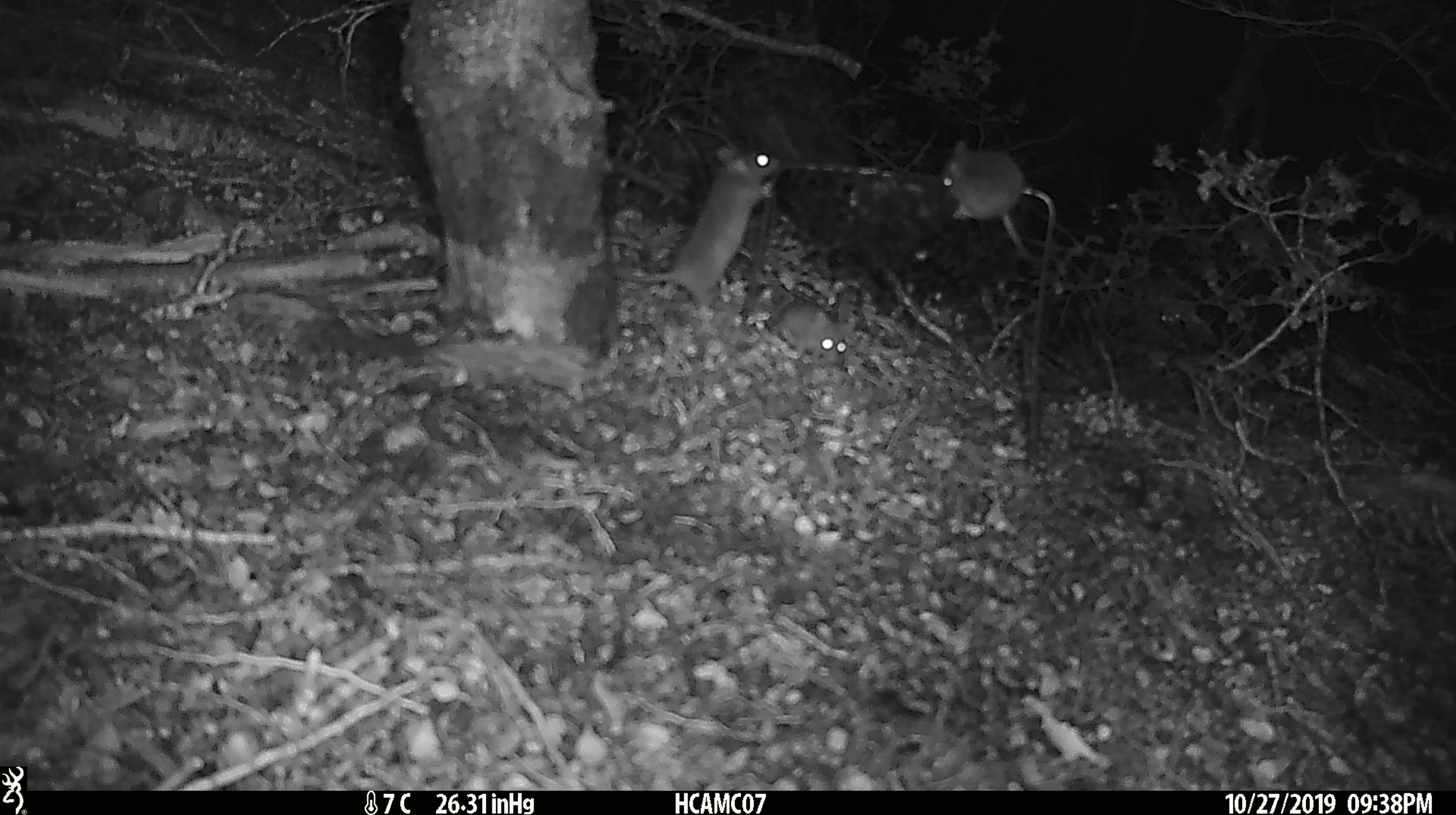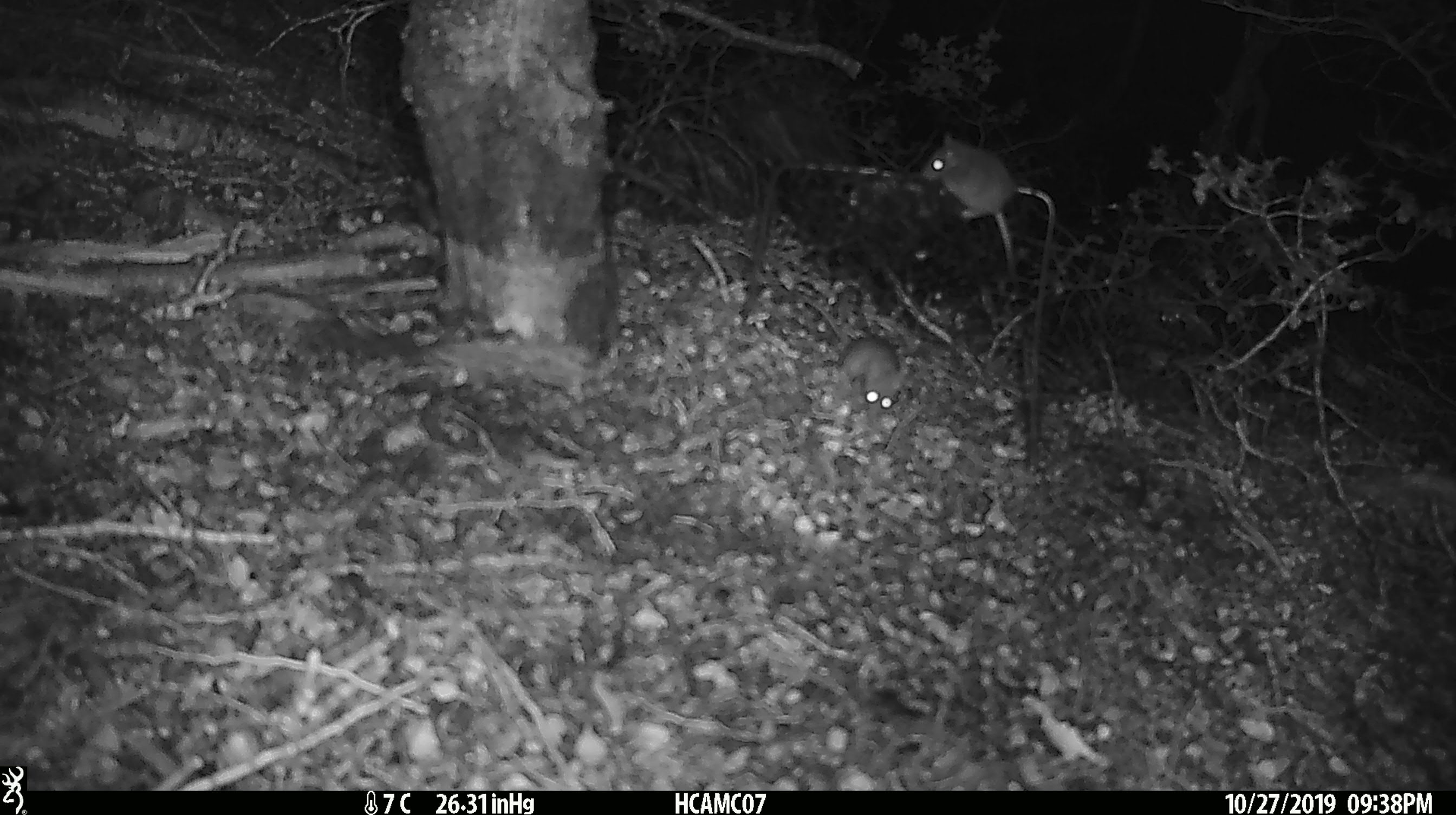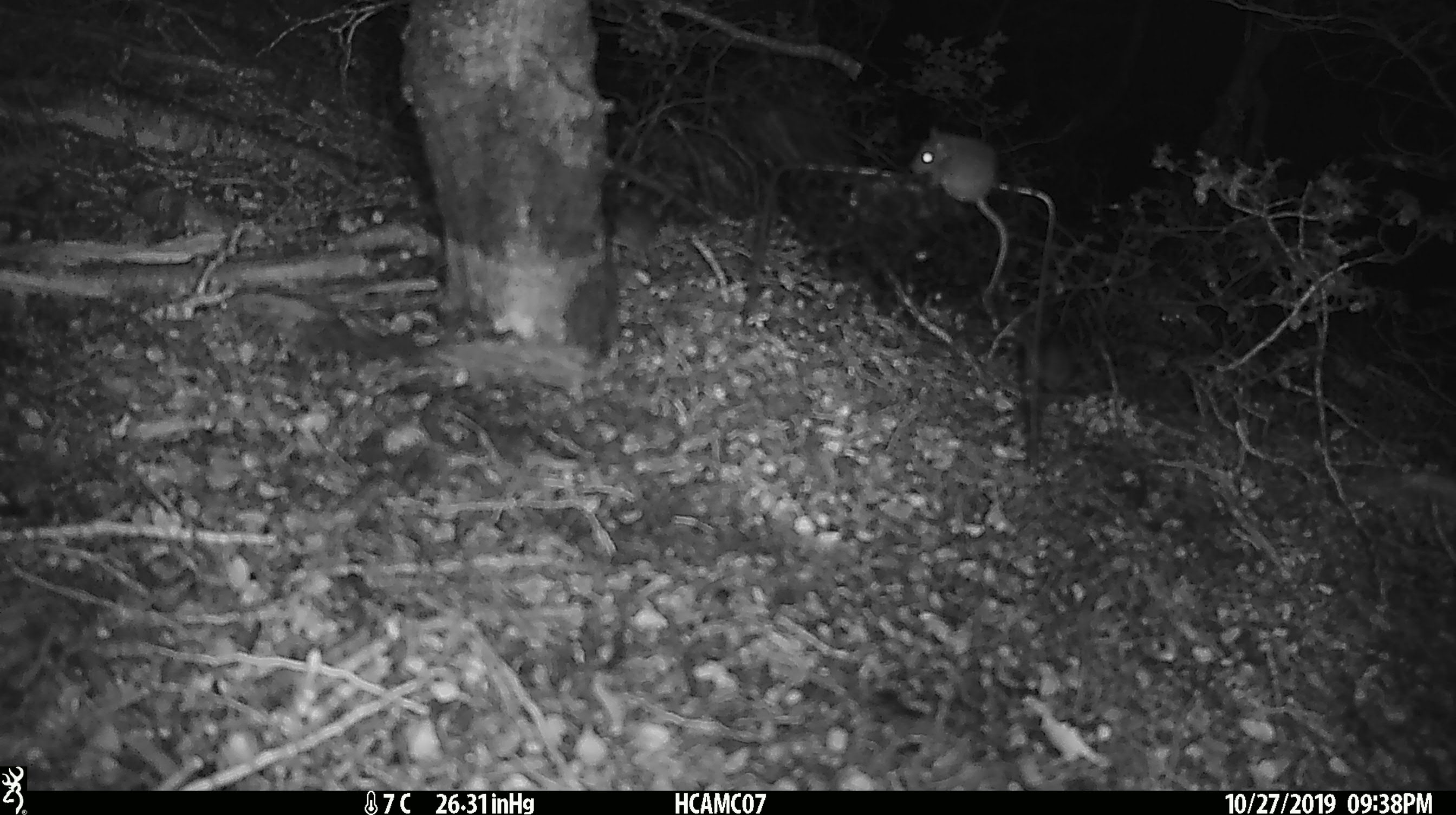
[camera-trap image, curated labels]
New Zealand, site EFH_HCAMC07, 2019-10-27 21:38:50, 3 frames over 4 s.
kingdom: Animalia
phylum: Chordata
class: Mammalia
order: Rodentia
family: Muridae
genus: Mus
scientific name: Mus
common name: mouse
Mouse (Mus).